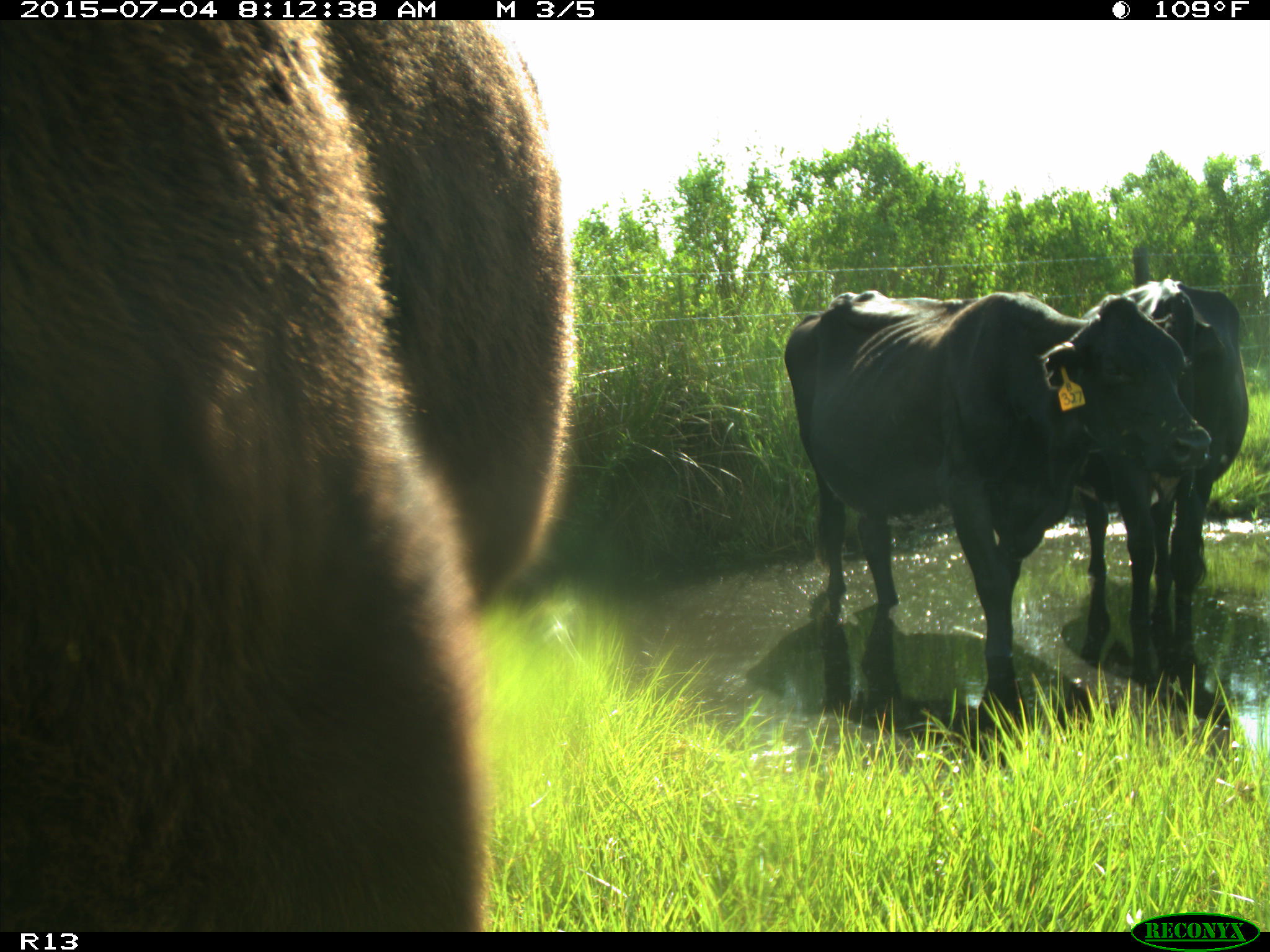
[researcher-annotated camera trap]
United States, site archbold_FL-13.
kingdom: Animalia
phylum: Chordata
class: Mammalia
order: Artiodactyla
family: Bovidae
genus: Bos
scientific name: Bos taurus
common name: domestic cow